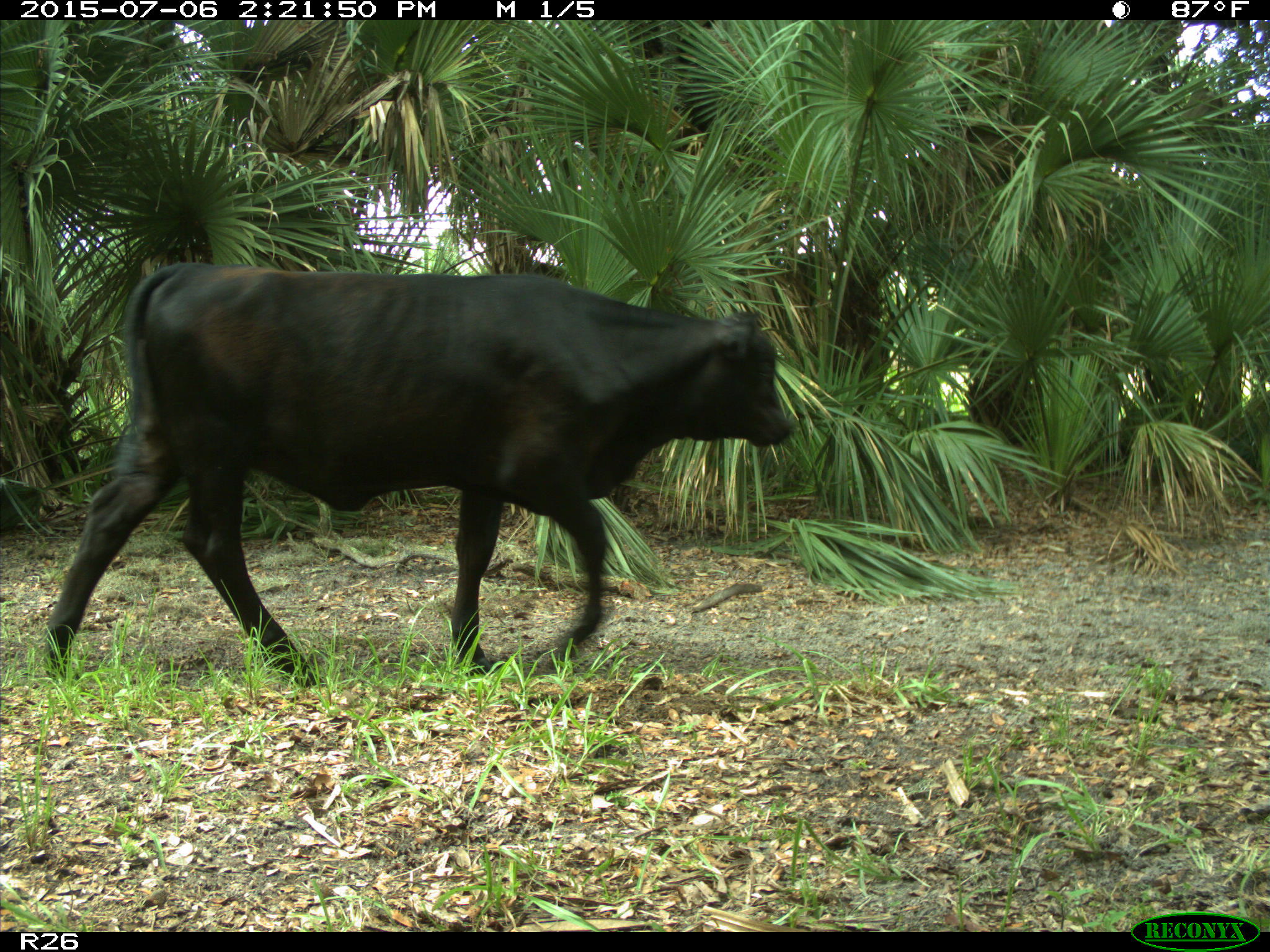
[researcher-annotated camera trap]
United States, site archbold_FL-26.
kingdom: Animalia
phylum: Chordata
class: Mammalia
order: Artiodactyla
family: Bovidae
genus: Bos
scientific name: Bos taurus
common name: domestic cow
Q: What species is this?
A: Bos taurus (domestic cow).